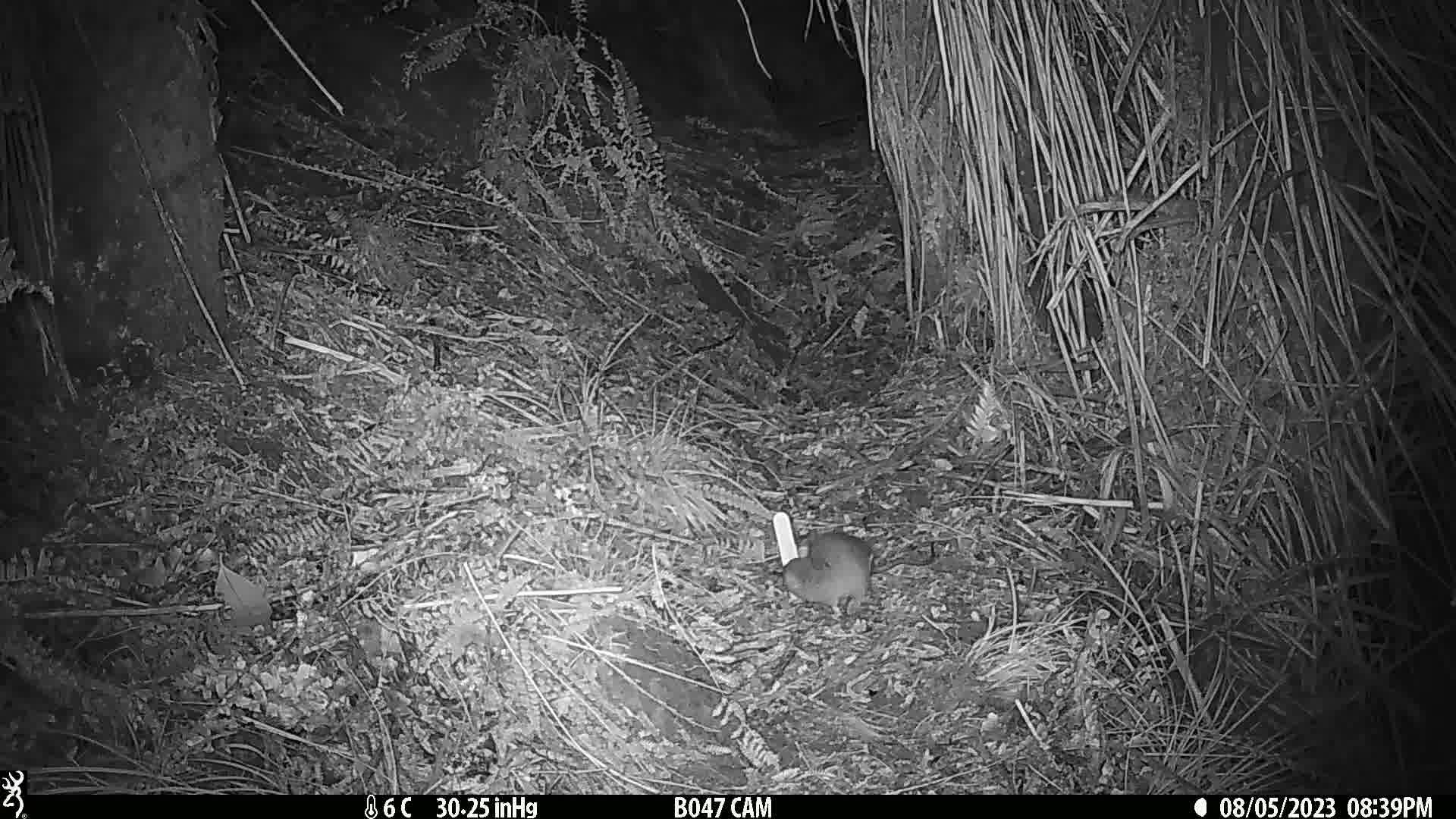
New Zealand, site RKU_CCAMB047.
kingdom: Animalia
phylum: Chordata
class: Mammalia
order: Rodentia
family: Muridae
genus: Rattus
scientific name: Rattus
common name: rat